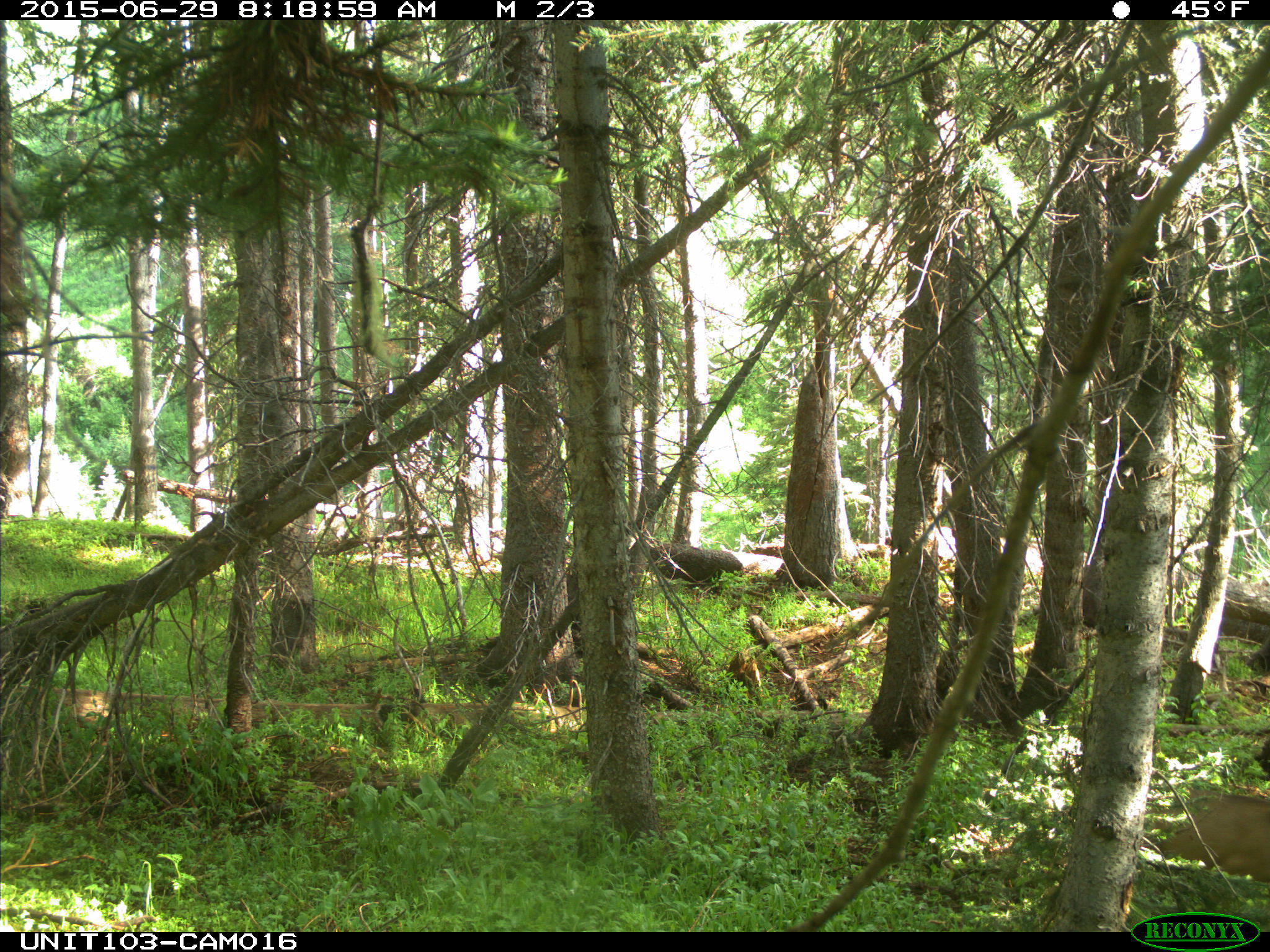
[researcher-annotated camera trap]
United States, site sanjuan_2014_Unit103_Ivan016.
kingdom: Animalia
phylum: Chordata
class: Mammalia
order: Artiodactyla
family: Cervidae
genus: Odocoileus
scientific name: Odocoileus hemionus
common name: mule deer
Odocoileus hemionus (mule deer).